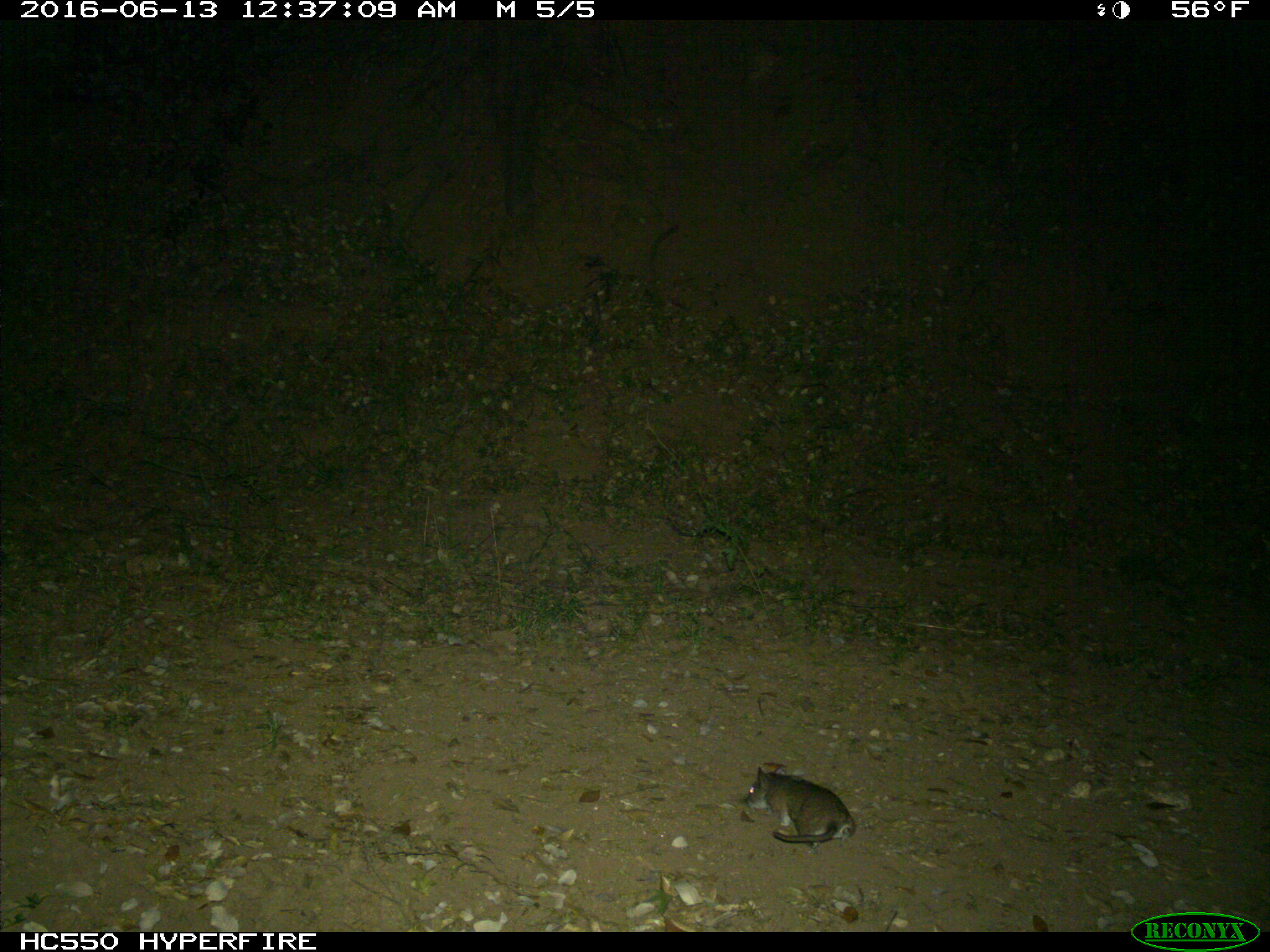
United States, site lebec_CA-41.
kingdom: Animalia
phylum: Chordata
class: Mammalia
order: Rodentia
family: Cricetidae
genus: Neotoma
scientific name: Neotoma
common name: pack rat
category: unidentified pack rat